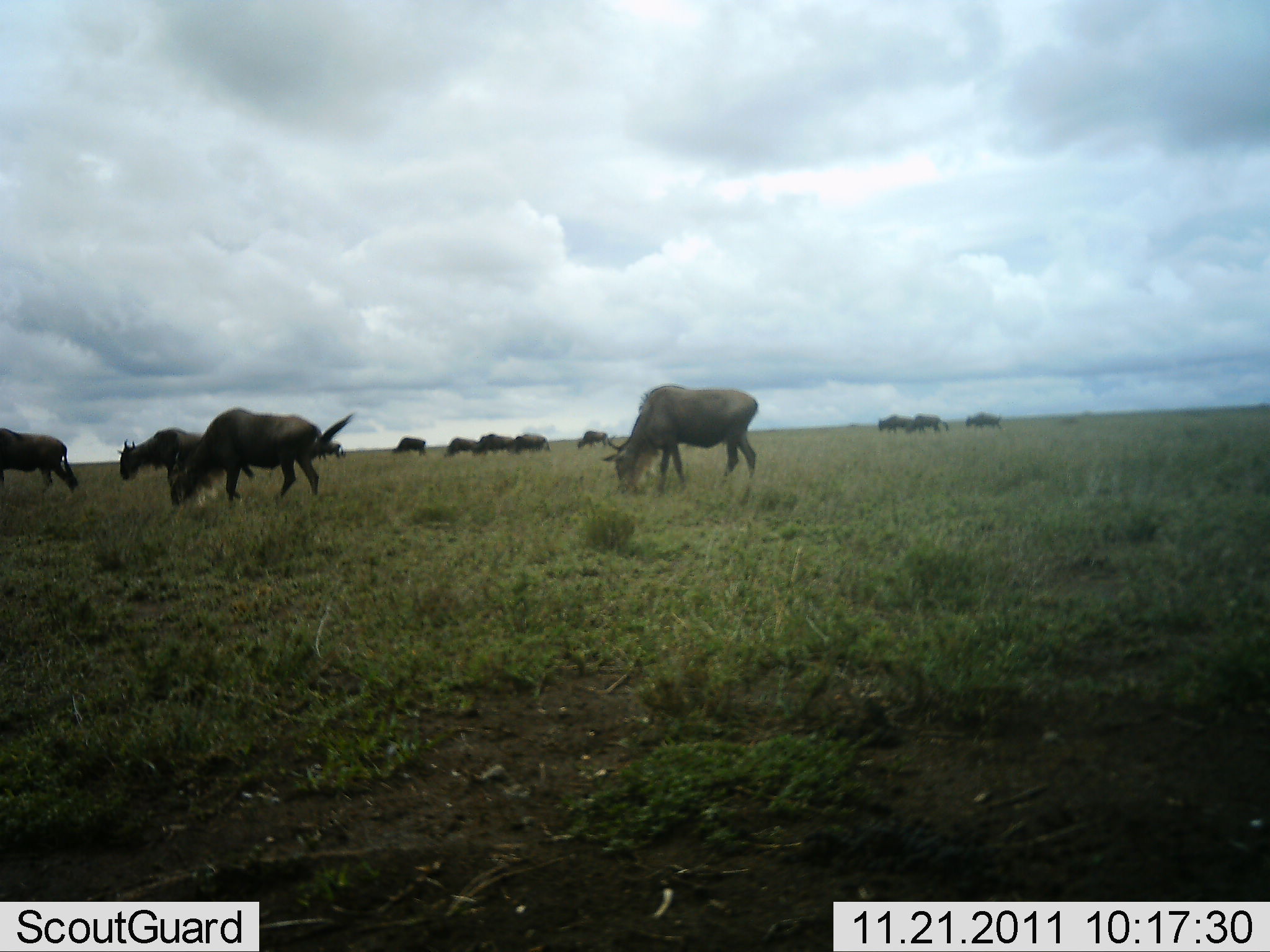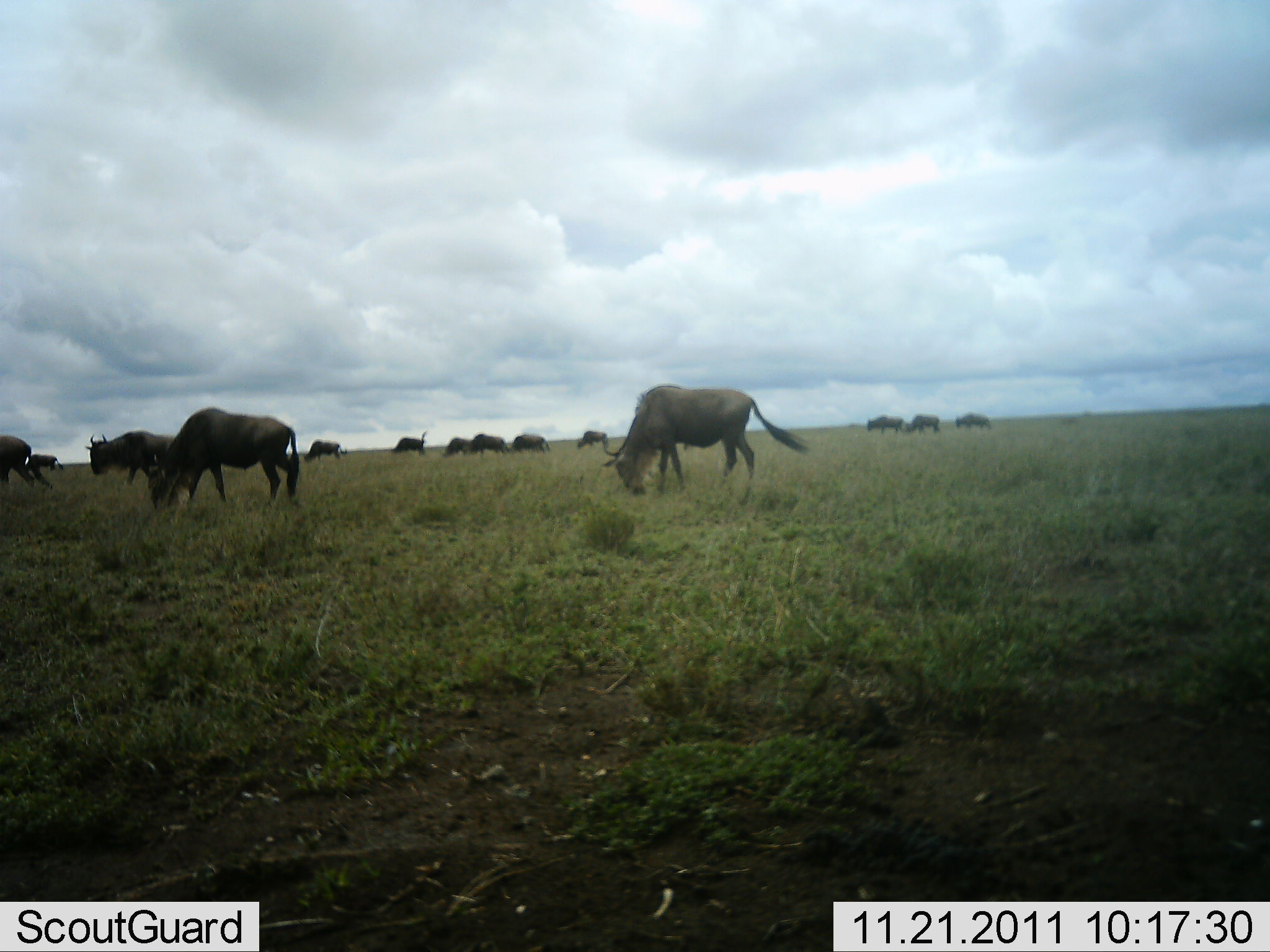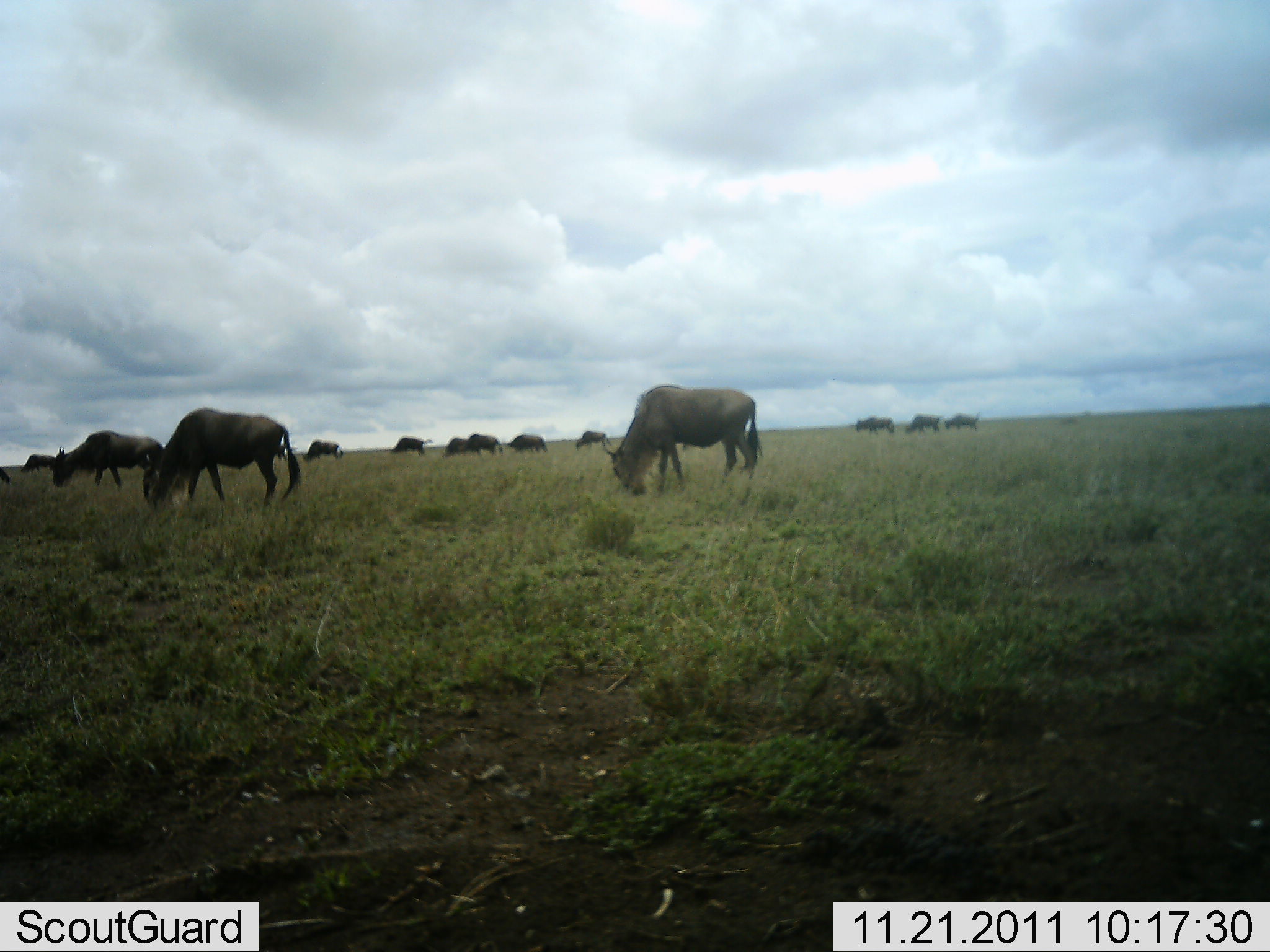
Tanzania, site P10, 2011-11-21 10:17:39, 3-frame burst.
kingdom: Animalia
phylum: Chordata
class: Mammalia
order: Artiodactyla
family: Bovidae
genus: Connochaetes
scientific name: Connochaetes taurinus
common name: blue wildebeest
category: wildebeest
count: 11-50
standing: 44%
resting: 0%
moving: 31%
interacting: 0%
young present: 0%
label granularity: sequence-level